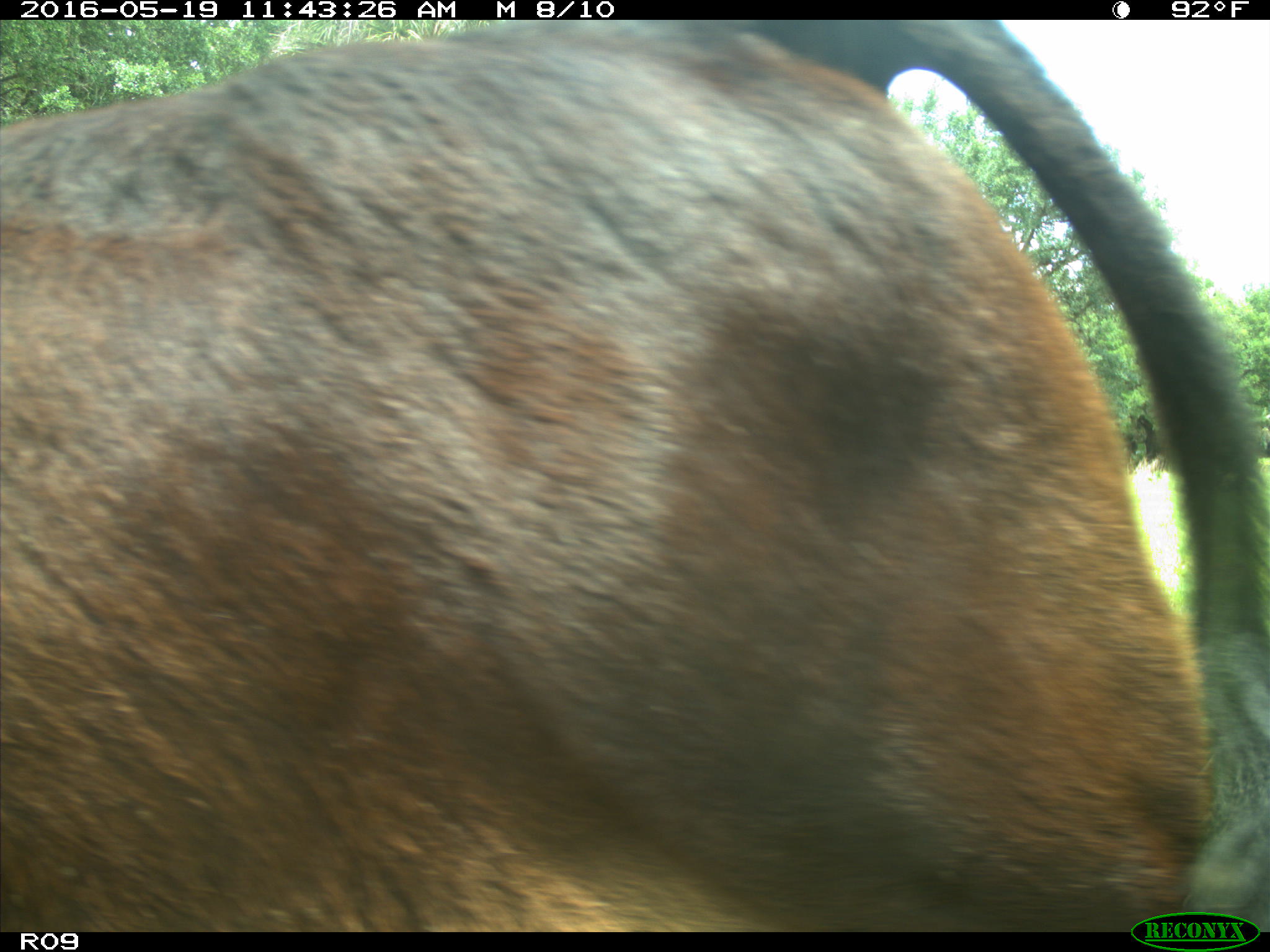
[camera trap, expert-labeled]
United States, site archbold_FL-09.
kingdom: Animalia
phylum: Chordata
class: Mammalia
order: Artiodactyla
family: Bovidae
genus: Bos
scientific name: Bos taurus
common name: domestic cow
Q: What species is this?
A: Bos taurus (domestic cow).